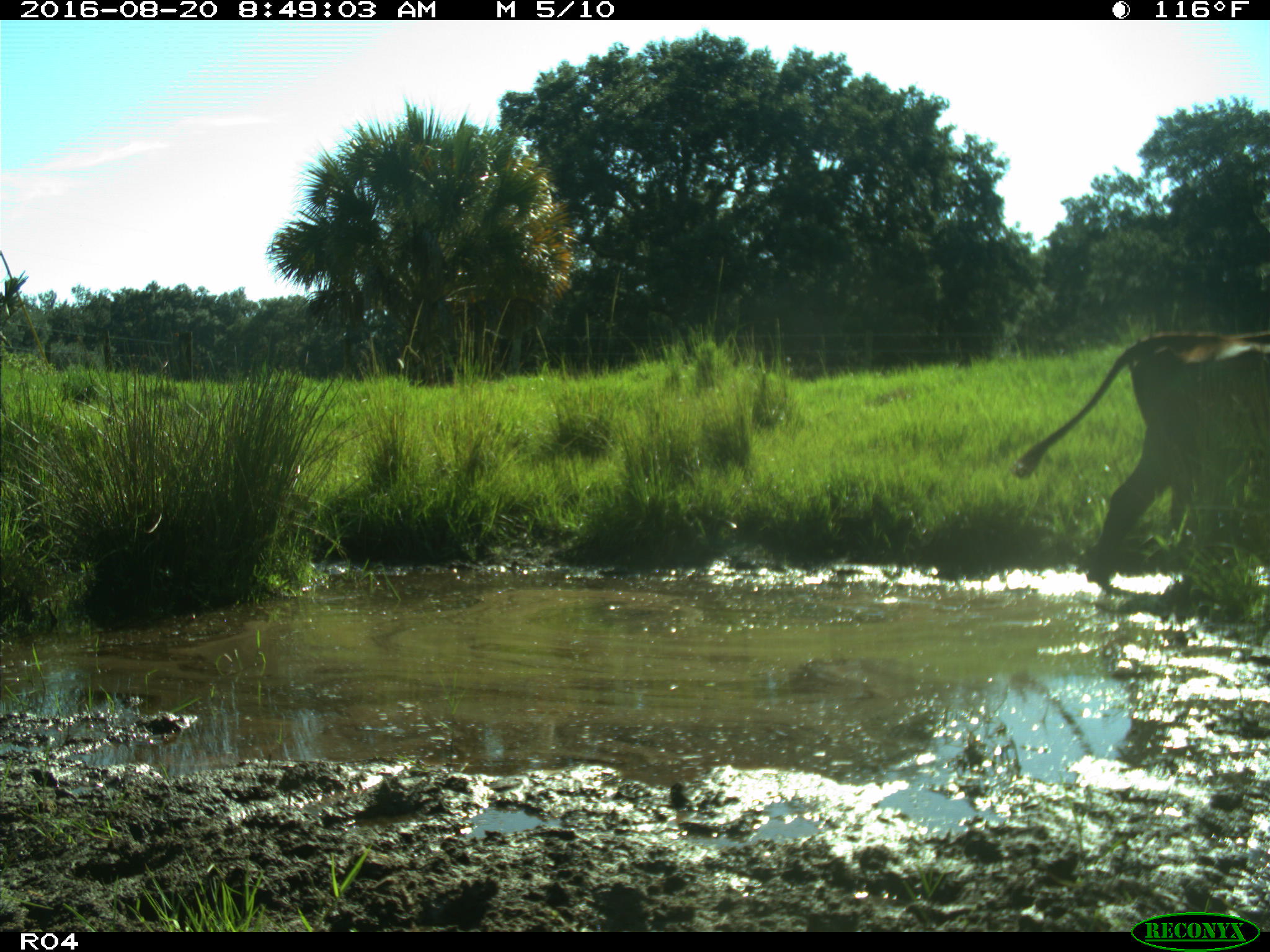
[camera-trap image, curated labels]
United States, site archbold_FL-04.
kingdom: Animalia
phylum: Chordata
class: Mammalia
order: Artiodactyla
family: Bovidae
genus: Bos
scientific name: Bos taurus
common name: domestic cow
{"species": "Bos taurus (domestic cow)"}